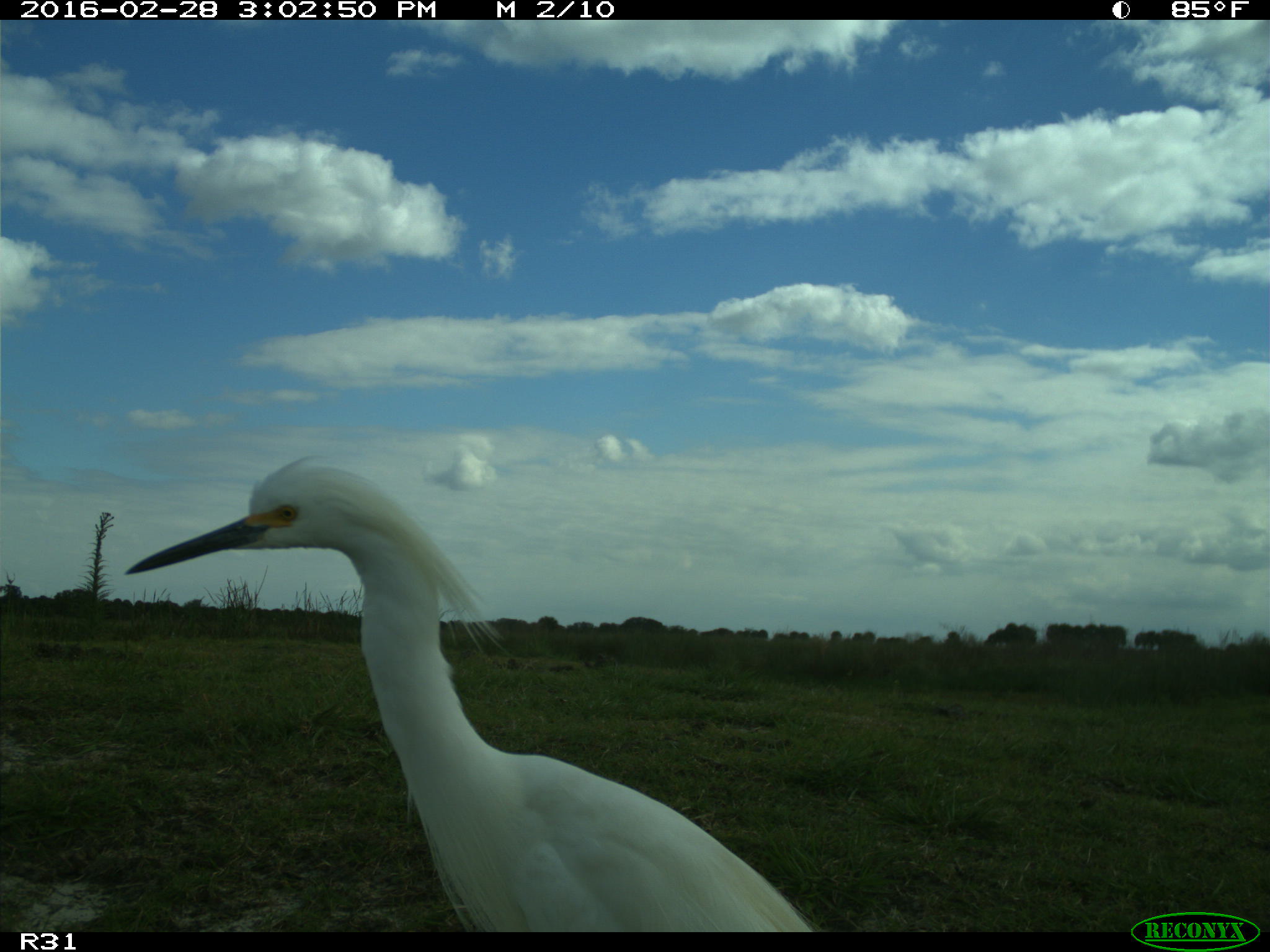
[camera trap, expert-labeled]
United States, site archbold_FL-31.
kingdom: Animalia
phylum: Chordata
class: Aves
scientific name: Aves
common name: birds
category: unidentified bird